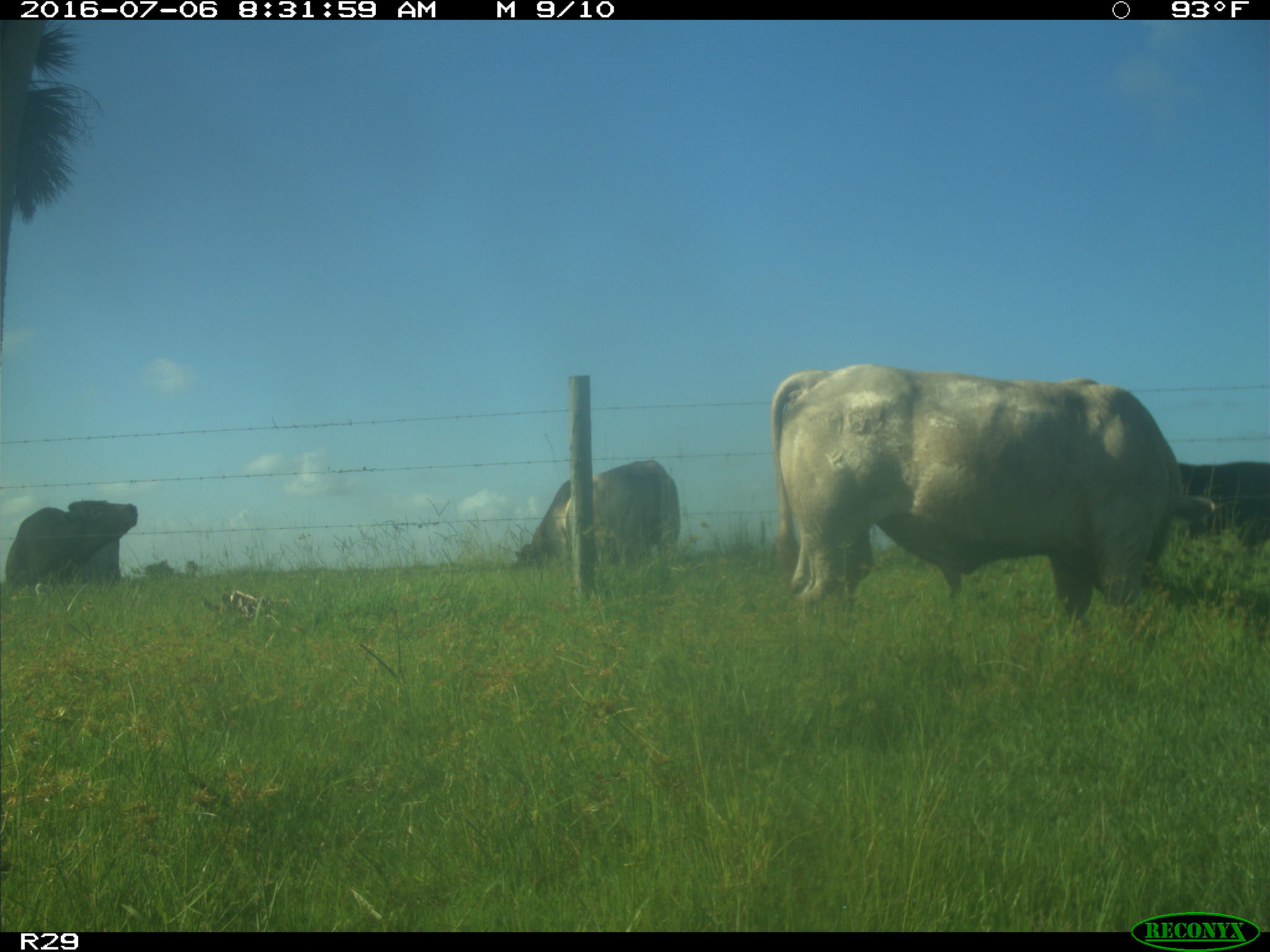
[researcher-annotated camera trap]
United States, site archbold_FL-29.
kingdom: Animalia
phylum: Chordata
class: Mammalia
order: Artiodactyla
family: Bovidae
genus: Bos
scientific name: Bos taurus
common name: domestic cow